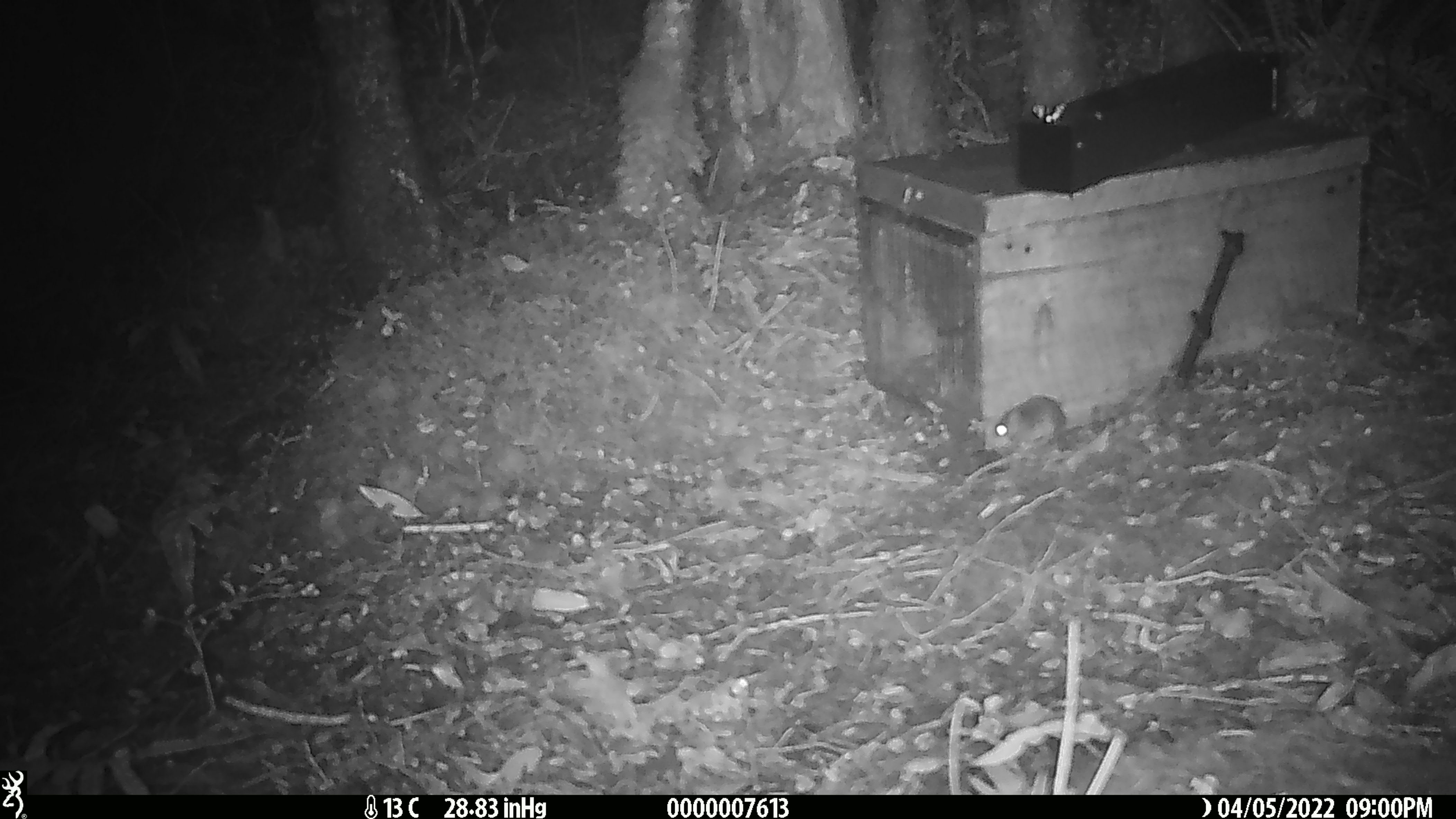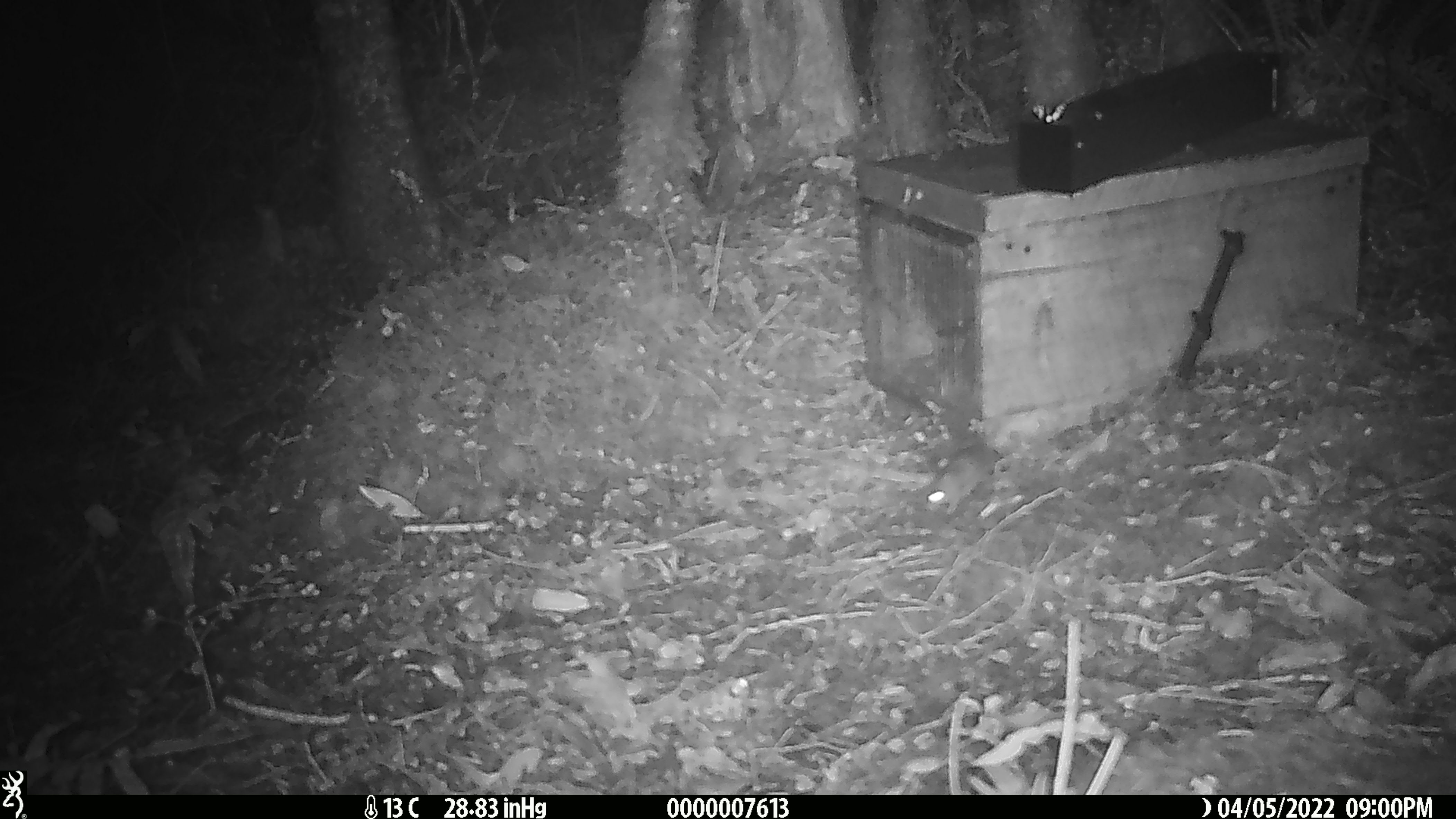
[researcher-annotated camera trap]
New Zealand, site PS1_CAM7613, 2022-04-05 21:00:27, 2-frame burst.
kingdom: Animalia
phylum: Chordata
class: Mammalia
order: Rodentia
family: Muridae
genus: Mus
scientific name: Mus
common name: mouse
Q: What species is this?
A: Mouse (Mus).